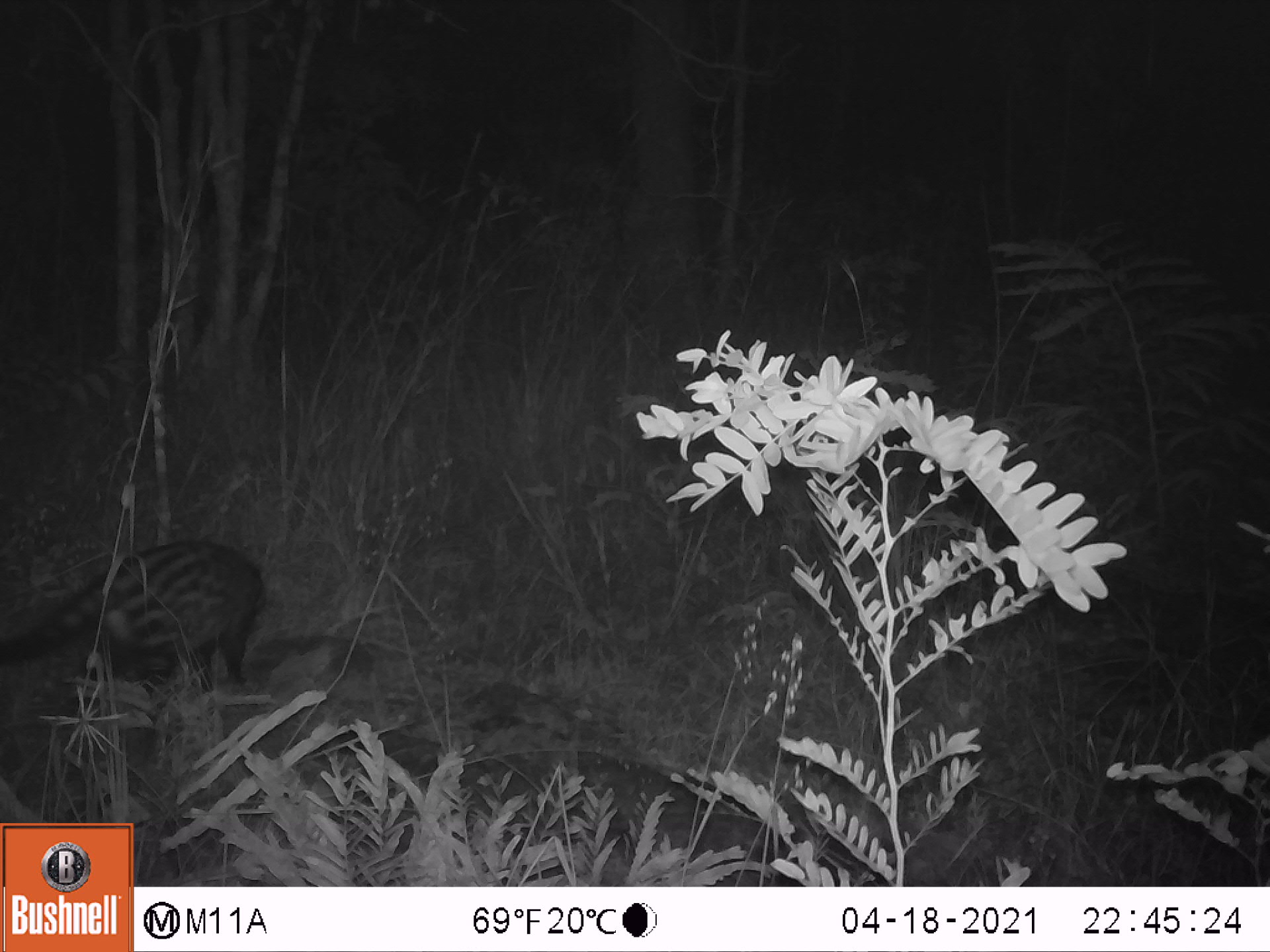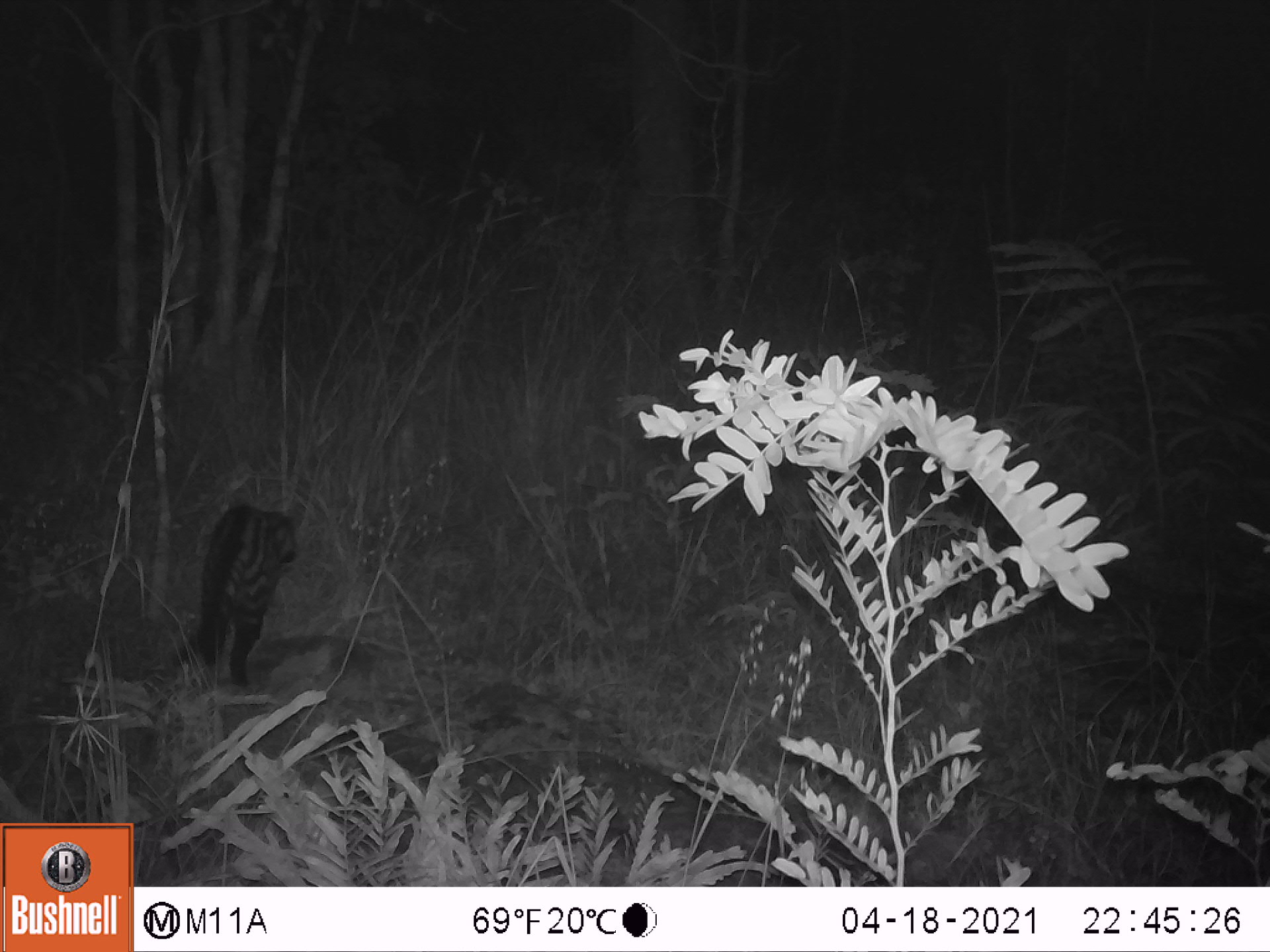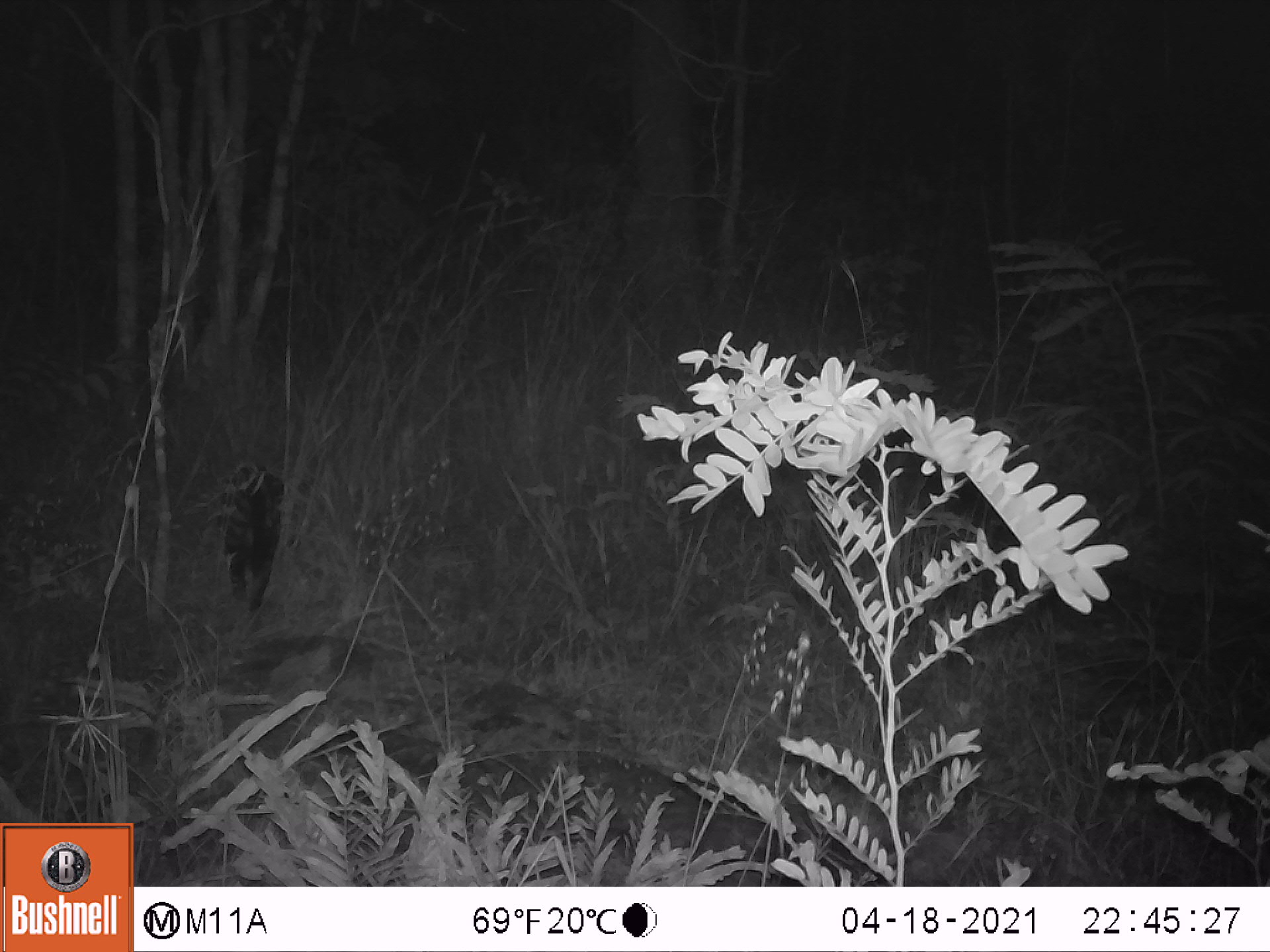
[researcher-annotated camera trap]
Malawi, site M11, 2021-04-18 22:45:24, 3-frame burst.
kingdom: Animalia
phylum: Chordata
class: Mammalia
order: Carnivora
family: Viverridae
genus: Civettictis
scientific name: Civettictis civetta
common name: african civet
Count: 1.